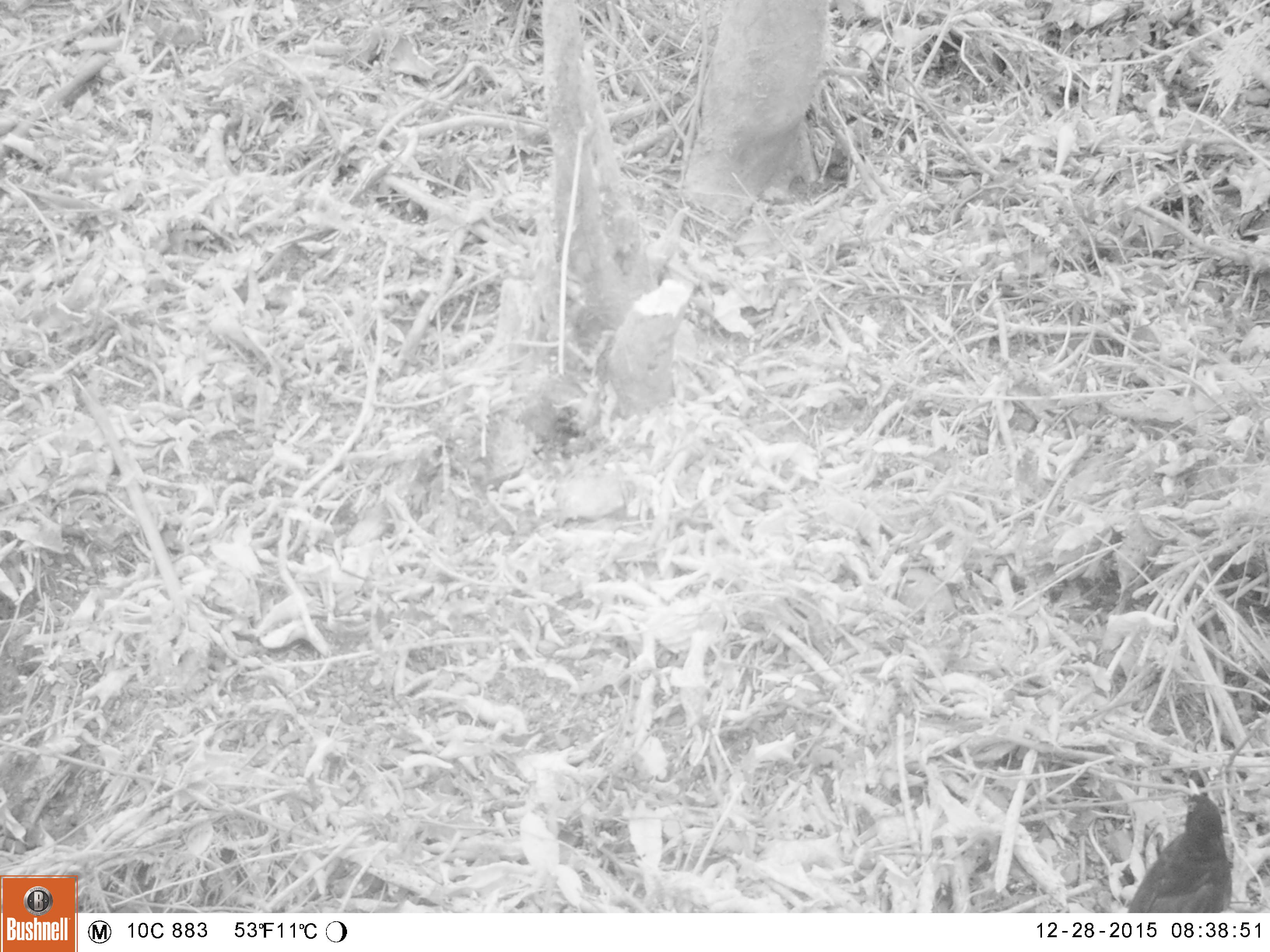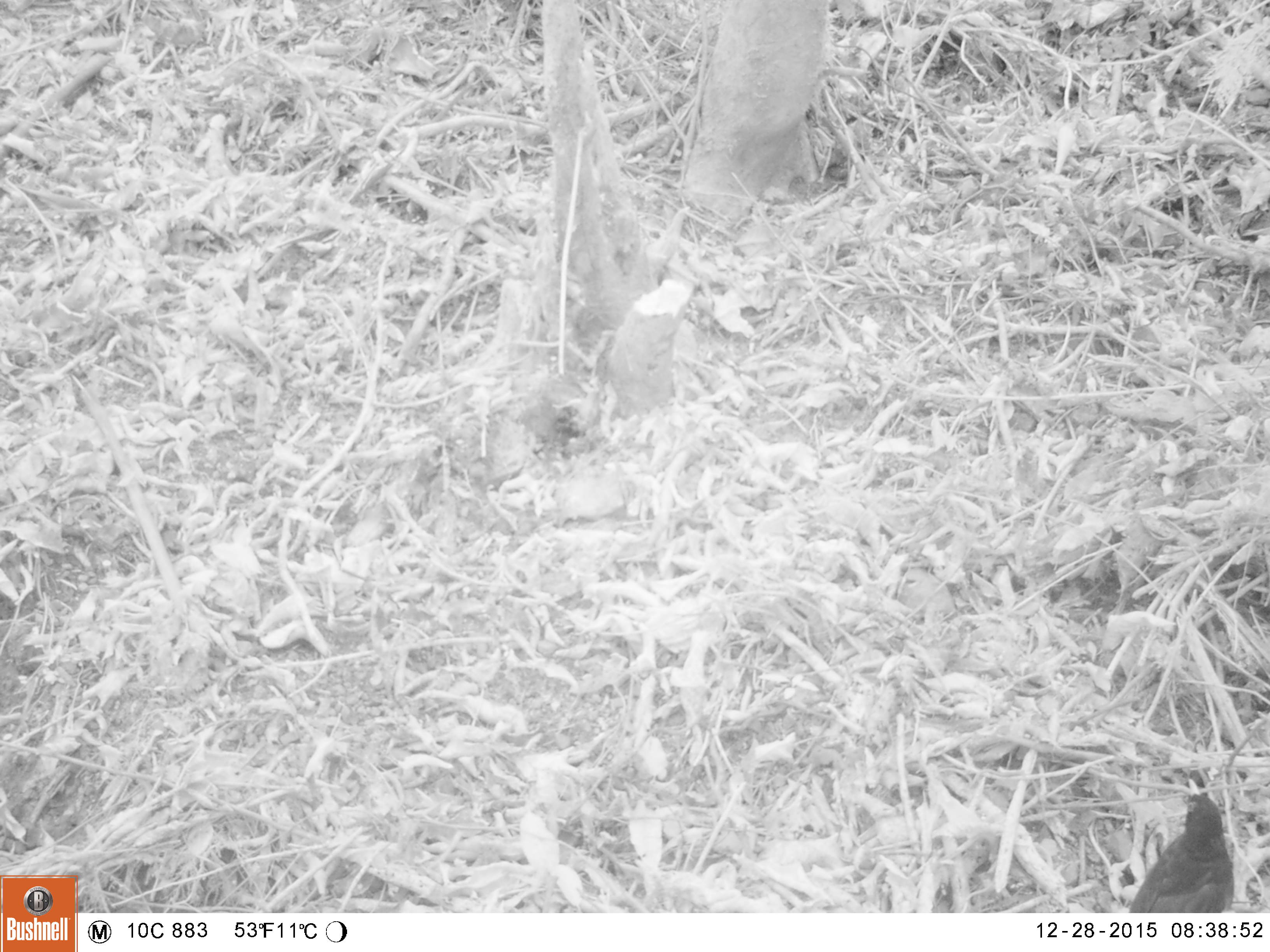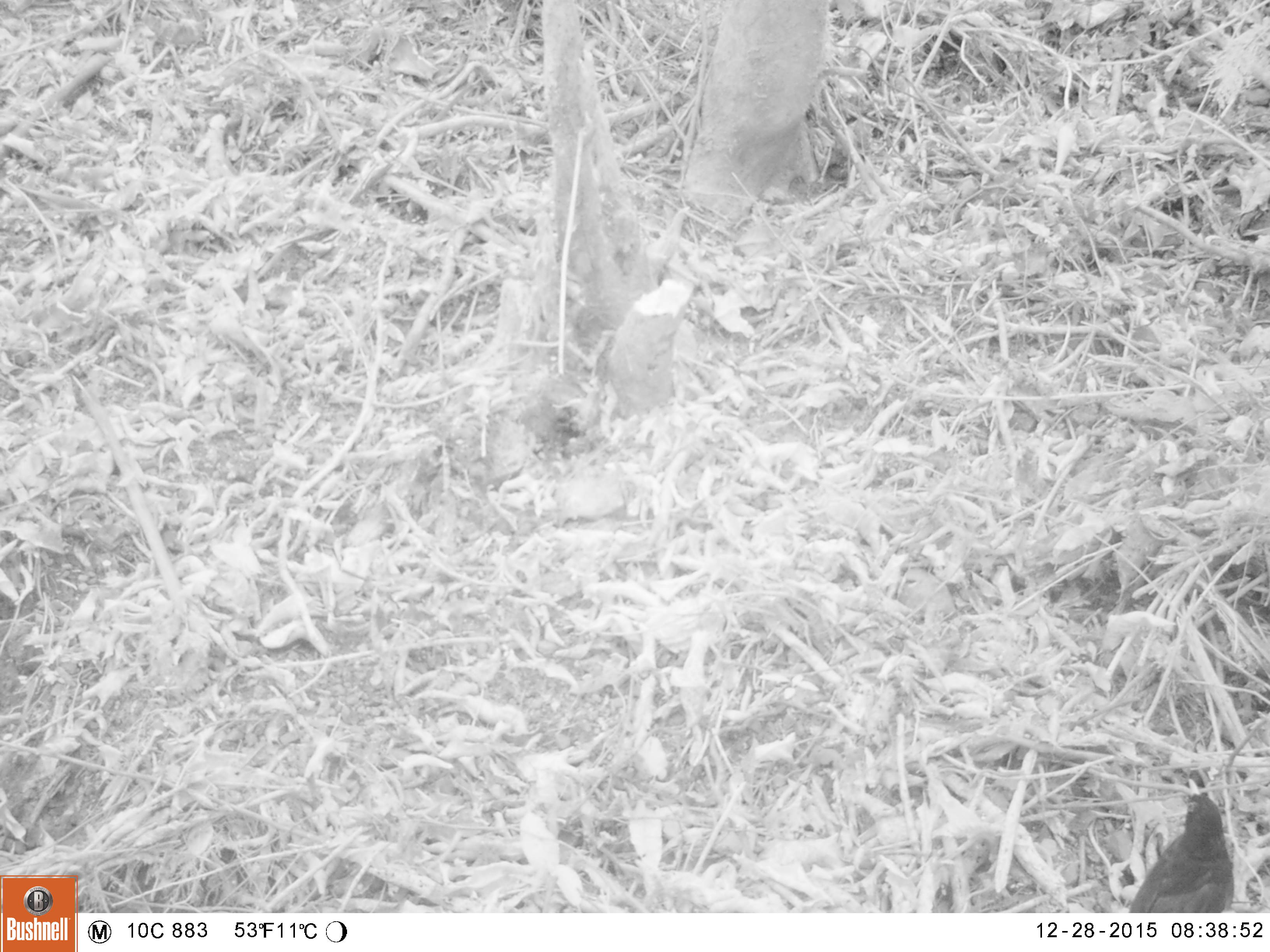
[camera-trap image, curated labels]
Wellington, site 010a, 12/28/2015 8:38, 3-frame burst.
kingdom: Animalia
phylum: Chordata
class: Aves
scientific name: Aves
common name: bird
Bird (Aves).